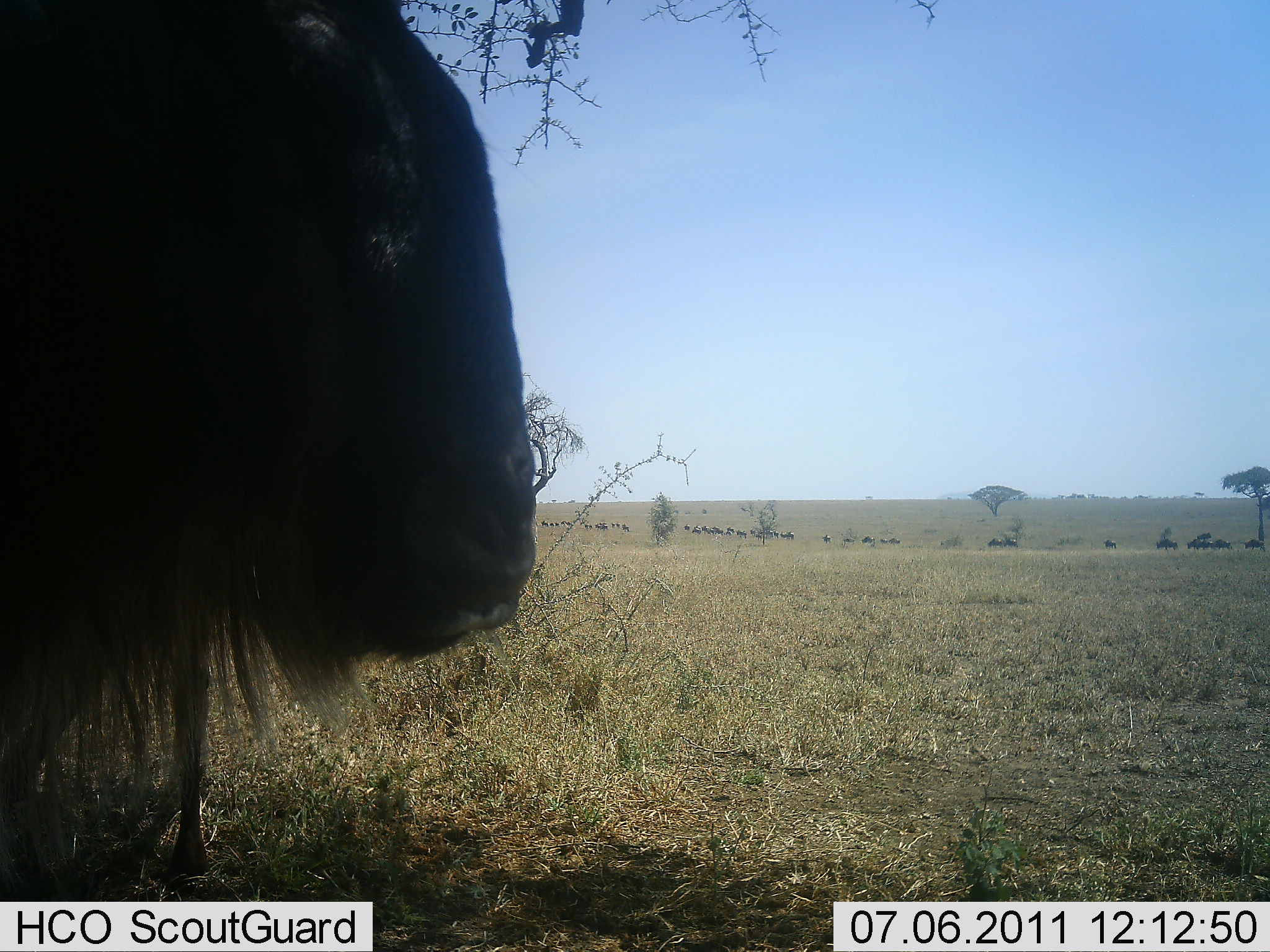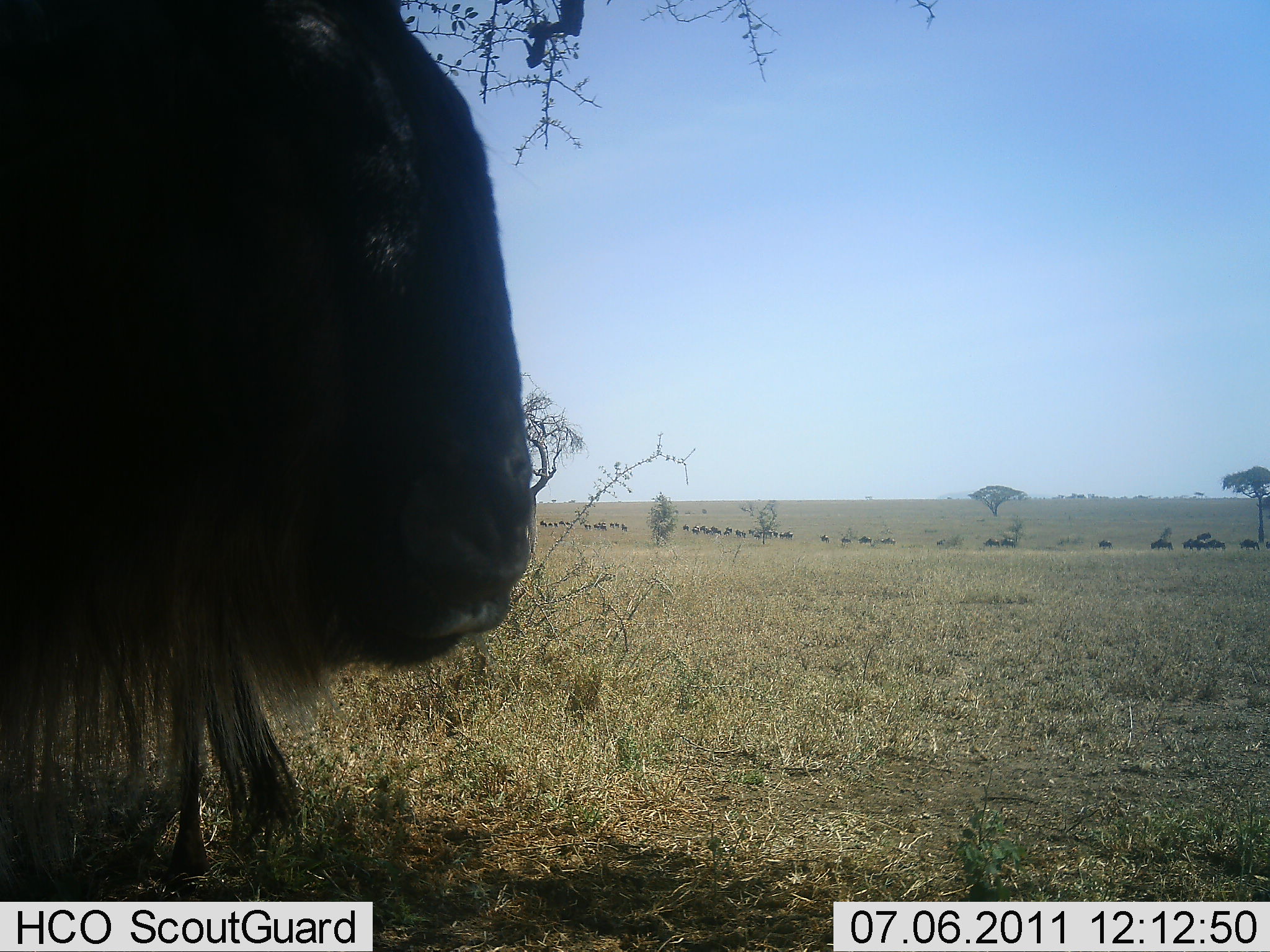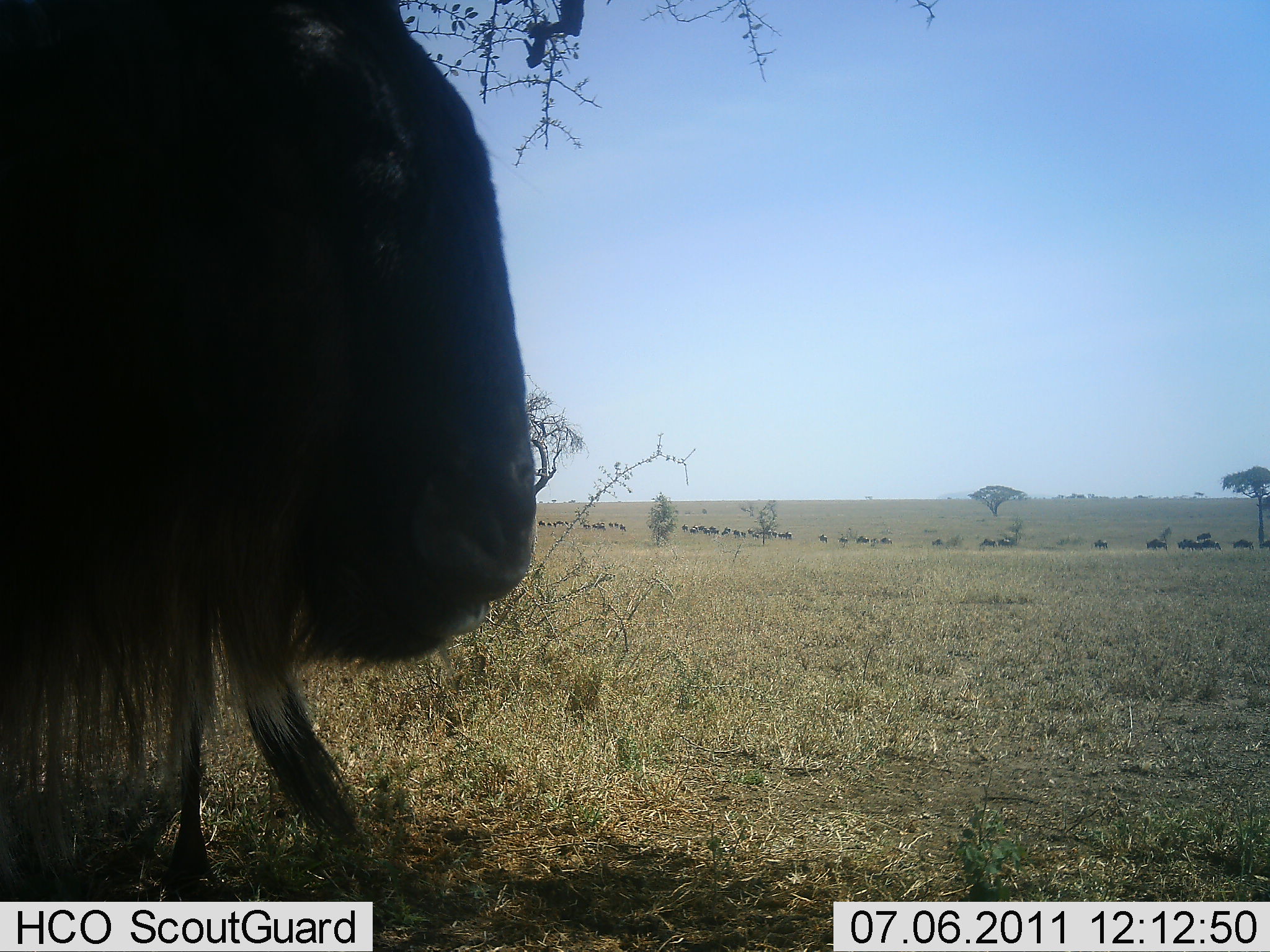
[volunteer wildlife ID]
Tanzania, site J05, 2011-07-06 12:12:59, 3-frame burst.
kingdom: Animalia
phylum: Chordata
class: Mammalia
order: Artiodactyla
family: Bovidae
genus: Connochaetes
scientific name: Connochaetes taurinus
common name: blue wildebeest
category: wildebeest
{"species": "wildebeest (blue wildebeest) (Connochaetes taurinus)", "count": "11-50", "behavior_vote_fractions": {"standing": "55%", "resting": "9%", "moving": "45%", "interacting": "0%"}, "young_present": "0%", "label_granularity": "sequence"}